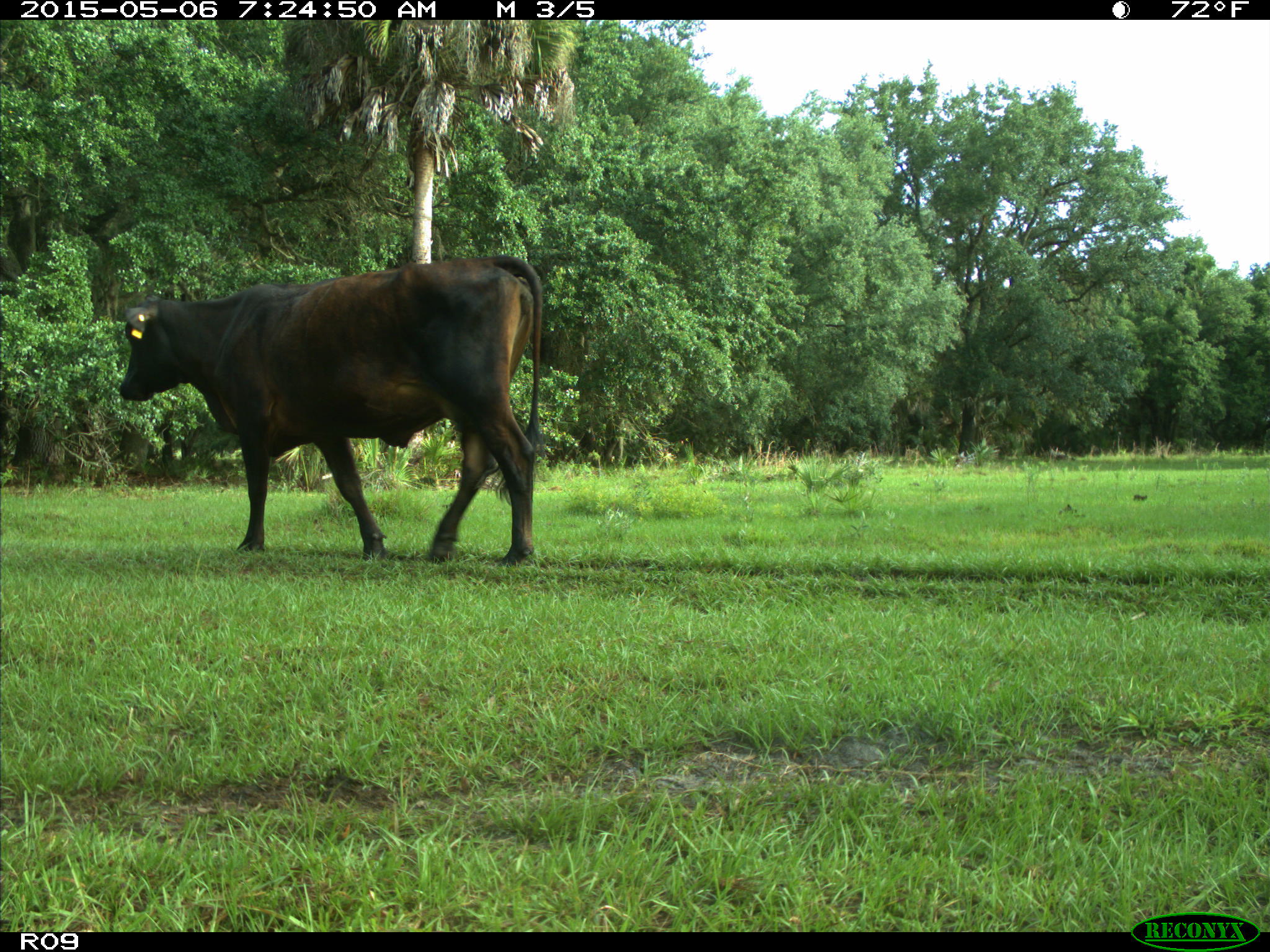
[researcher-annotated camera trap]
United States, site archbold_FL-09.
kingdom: Animalia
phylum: Chordata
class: Mammalia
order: Artiodactyla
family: Bovidae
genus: Bos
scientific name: Bos taurus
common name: domestic cow